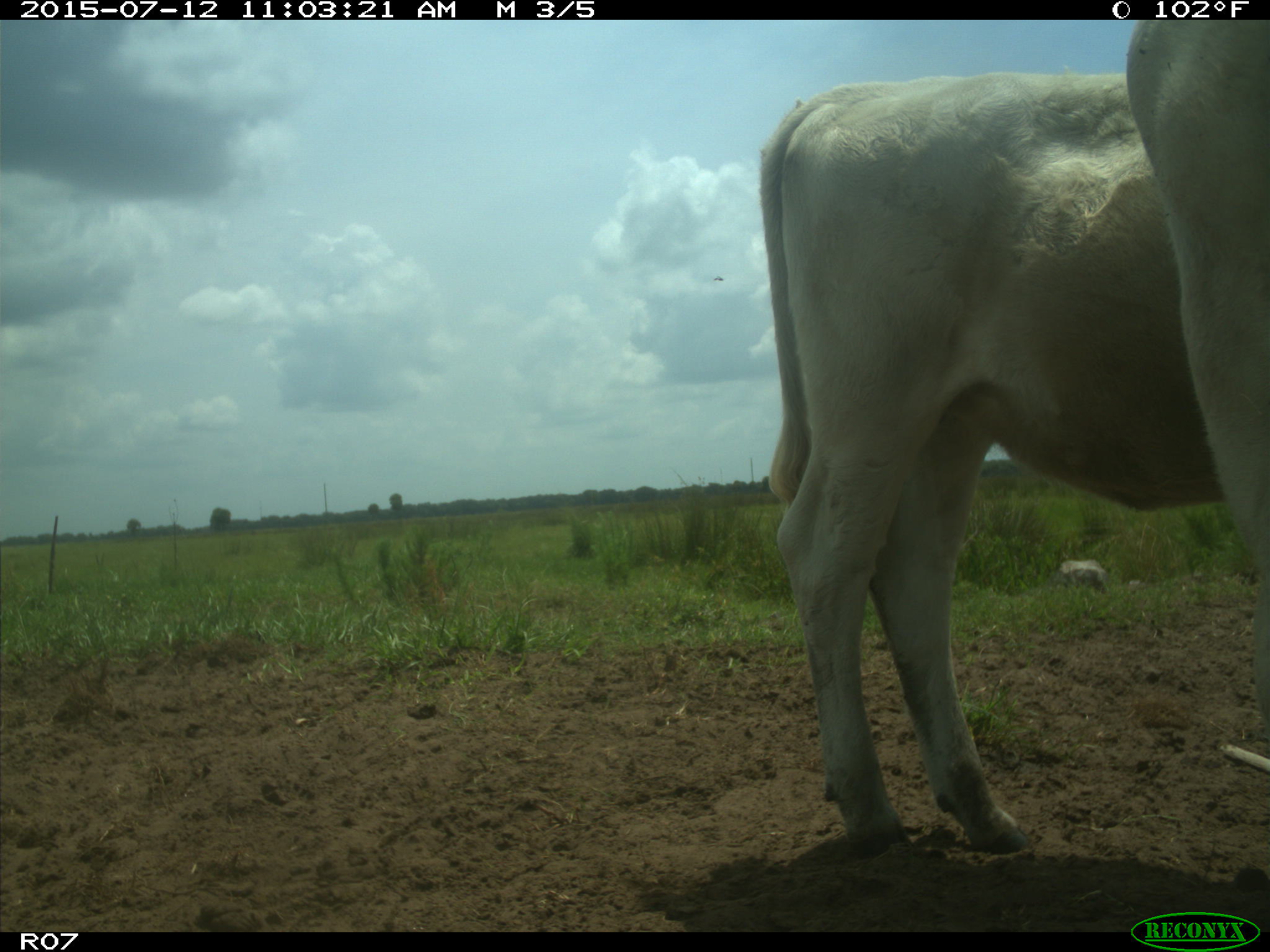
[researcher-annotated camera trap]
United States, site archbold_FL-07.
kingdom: Animalia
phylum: Chordata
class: Mammalia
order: Artiodactyla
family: Bovidae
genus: Bos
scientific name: Bos taurus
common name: domestic cow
Bos taurus (domestic cow).